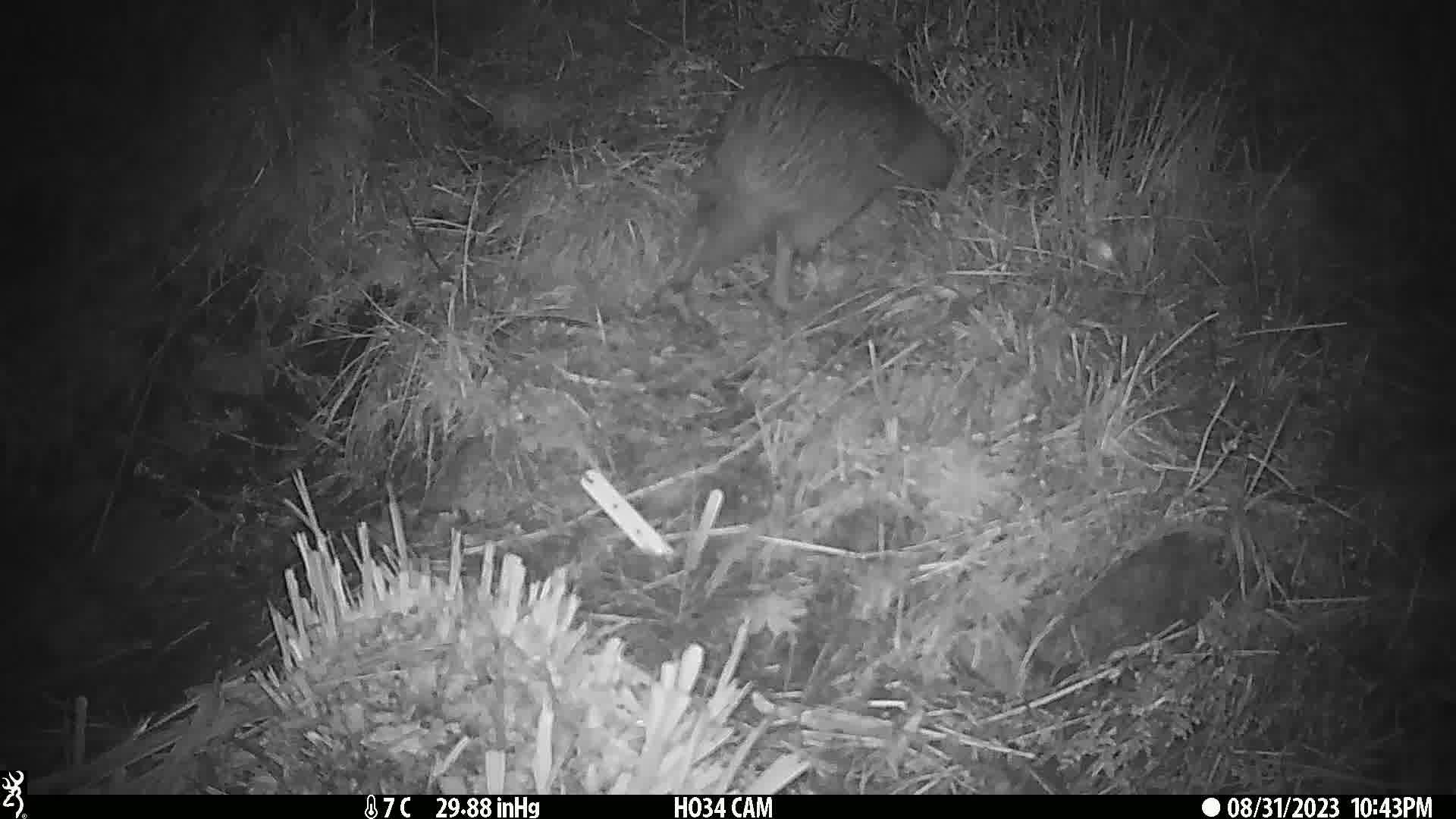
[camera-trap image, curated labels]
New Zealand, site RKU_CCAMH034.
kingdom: Animalia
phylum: Chordata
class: Aves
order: Apterygiformes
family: Apterygidae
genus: Apteryx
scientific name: Apteryx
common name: kiwi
Kiwi (Apteryx).